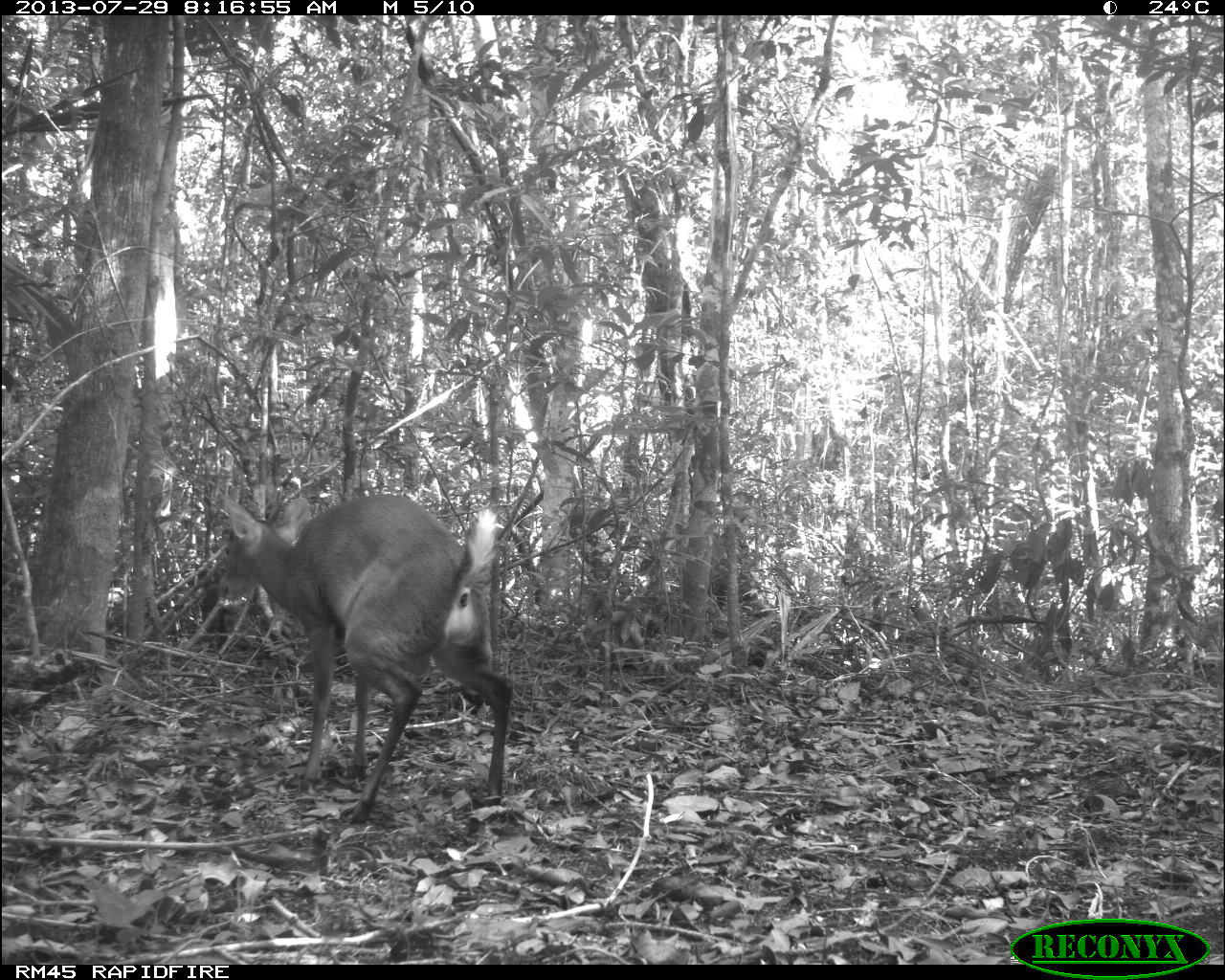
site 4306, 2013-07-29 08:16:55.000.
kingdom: Animalia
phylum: Chordata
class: Mammalia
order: Artiodactyla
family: Cervidae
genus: Mazama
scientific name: Mazama temama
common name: central american red brocket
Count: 1.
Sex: male.